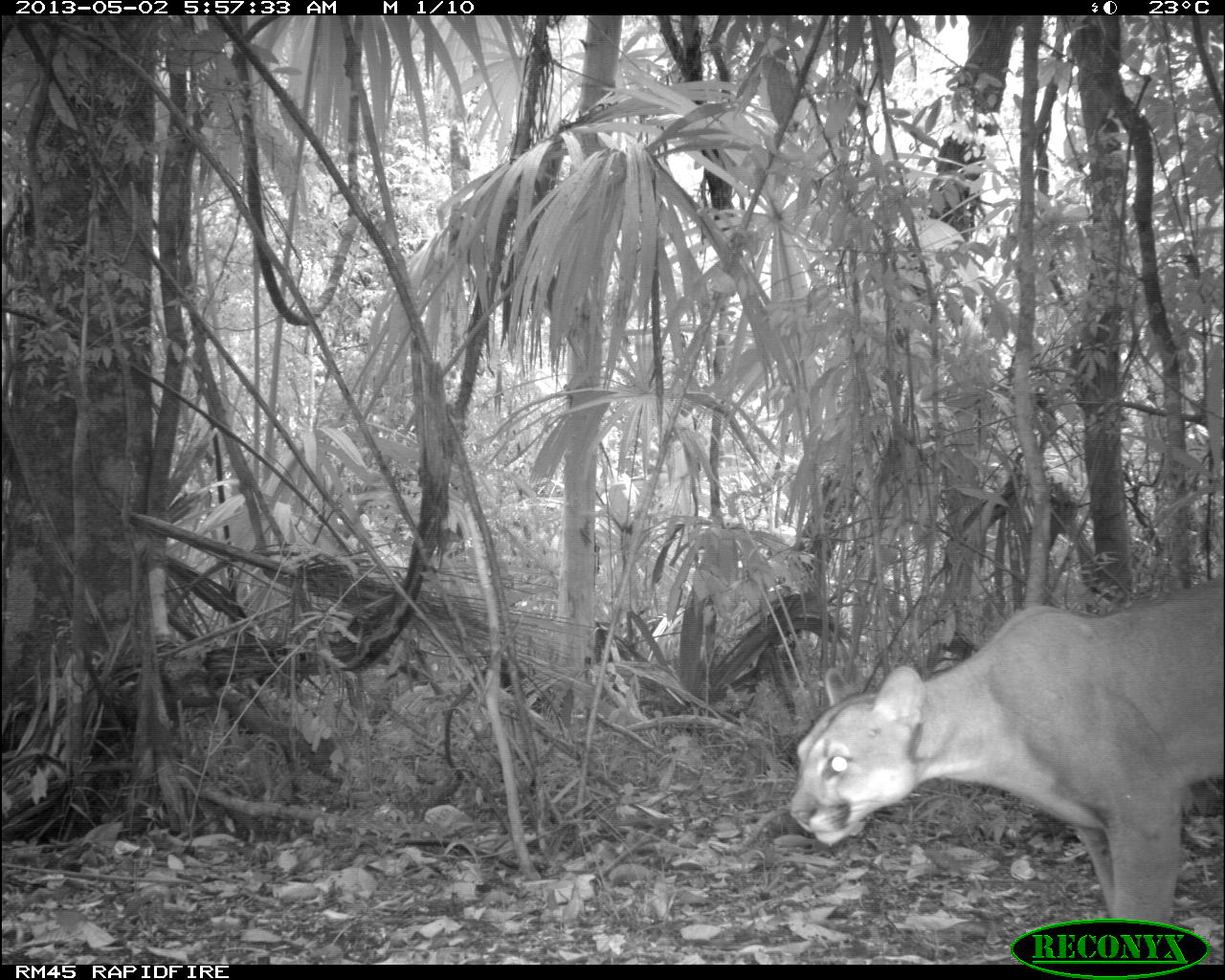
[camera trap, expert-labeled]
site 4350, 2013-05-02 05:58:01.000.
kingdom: Animalia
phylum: Chordata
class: Mammalia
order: Carnivora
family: Felidae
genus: Puma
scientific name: Puma concolor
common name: mountain lion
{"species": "Puma concolor (mountain lion)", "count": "1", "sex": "male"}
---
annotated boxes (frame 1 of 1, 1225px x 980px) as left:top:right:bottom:
puma concolor: 785:572:1225:917